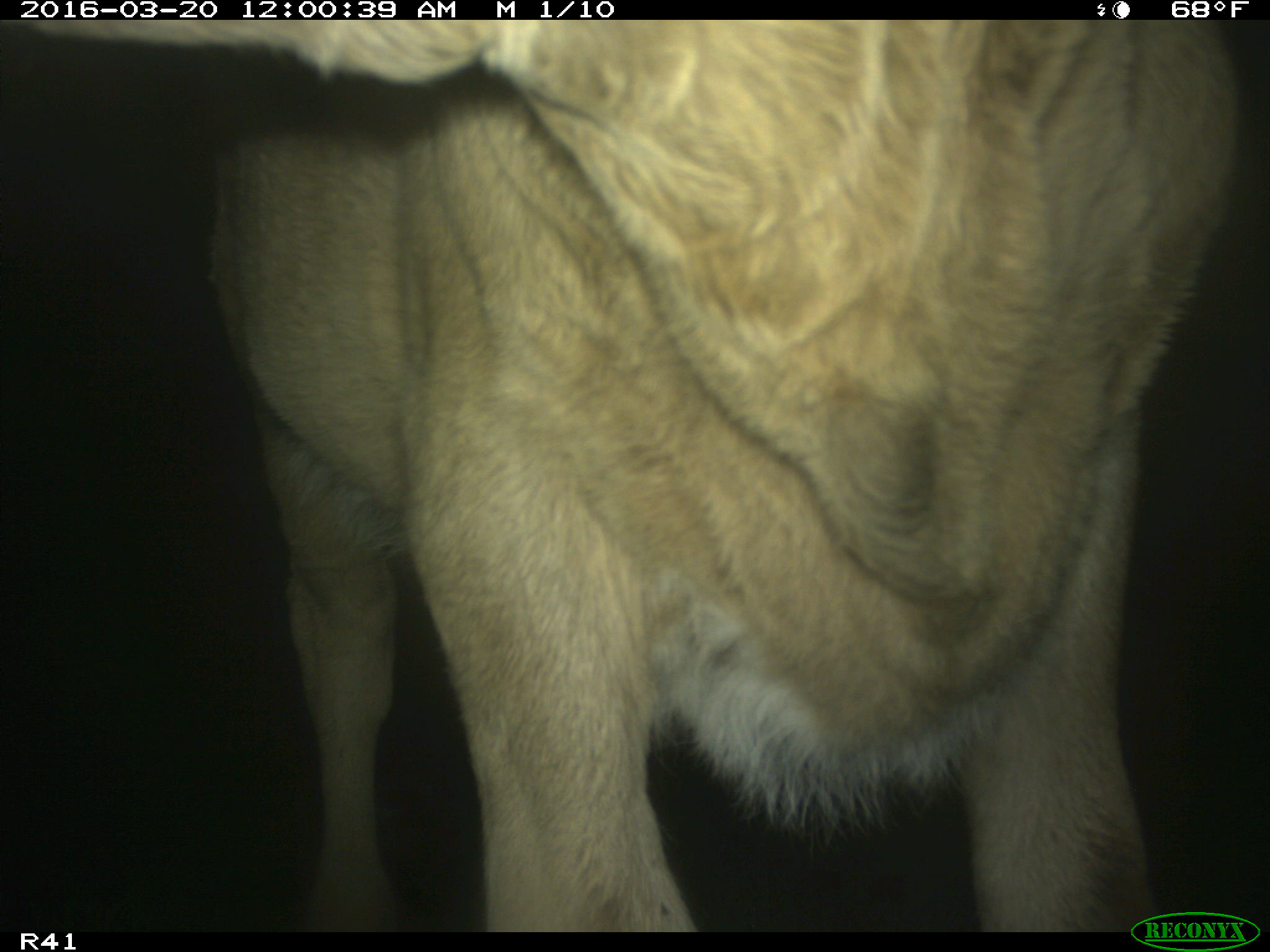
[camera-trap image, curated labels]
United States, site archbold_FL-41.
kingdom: Animalia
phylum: Chordata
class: Mammalia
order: Artiodactyla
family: Bovidae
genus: Bos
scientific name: Bos taurus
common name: domestic cow